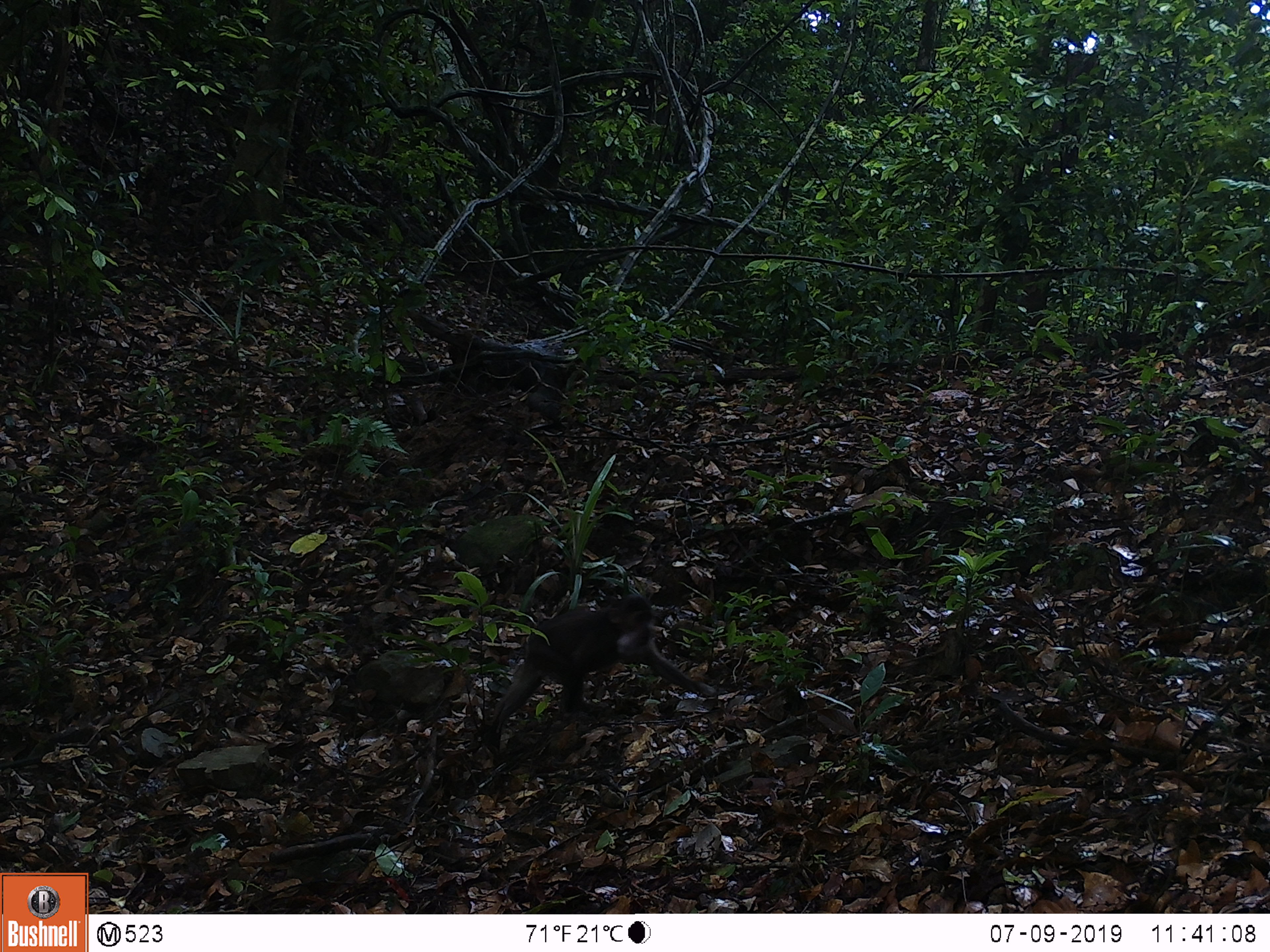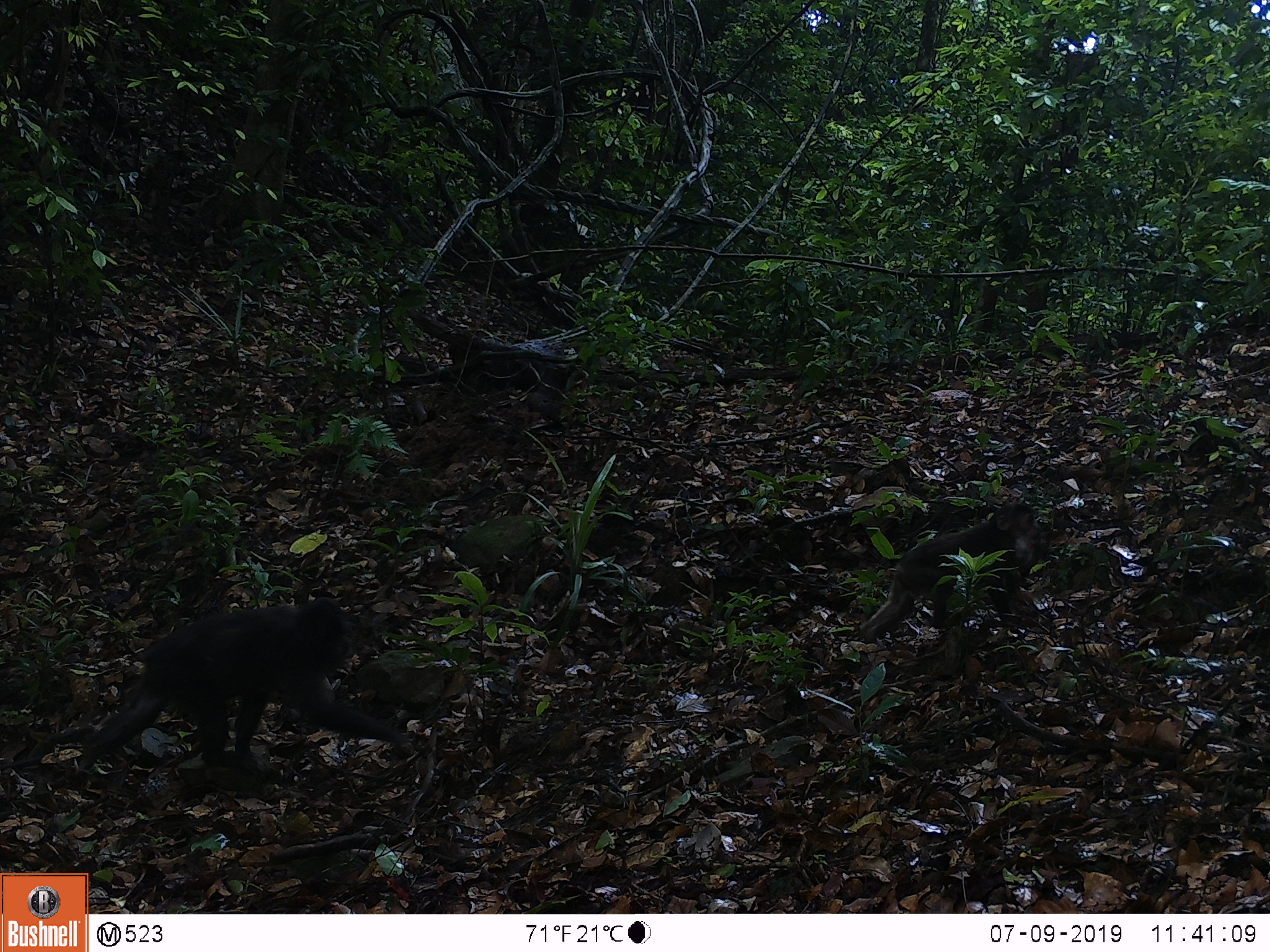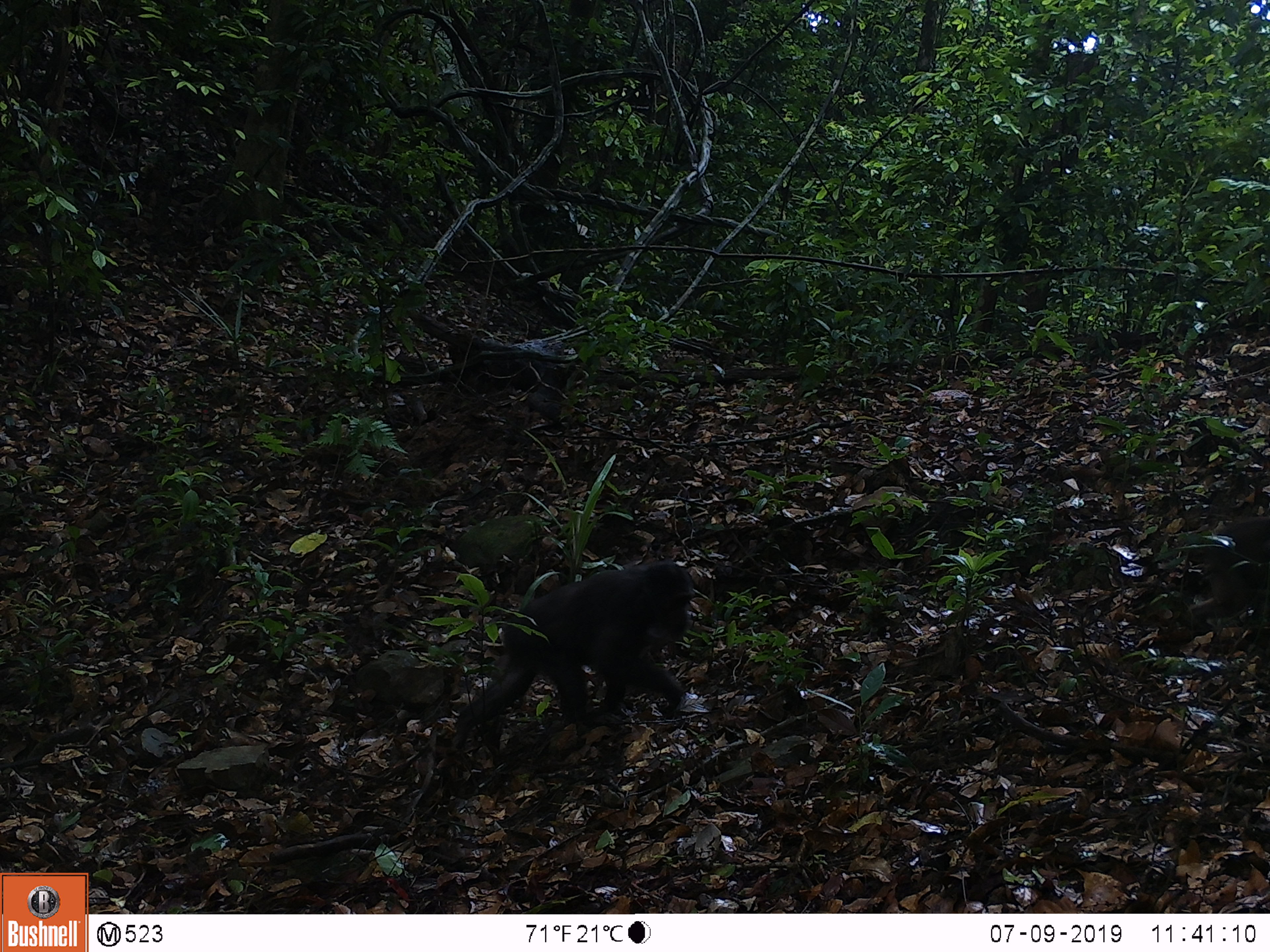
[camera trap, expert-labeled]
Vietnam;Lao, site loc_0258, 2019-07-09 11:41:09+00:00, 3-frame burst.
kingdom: Animalia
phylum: Chordata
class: Mammalia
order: Primates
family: Cercopithecidae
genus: Macaca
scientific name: Macaca arctoides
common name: stump-tailed macaque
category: stump tailed macaque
Stump tailed macaque (stump-tailed macaque) (Macaca arctoides). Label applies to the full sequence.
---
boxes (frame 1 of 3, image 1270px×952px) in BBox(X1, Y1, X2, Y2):
stump tailed macaque: BBox(491, 594, 717, 735)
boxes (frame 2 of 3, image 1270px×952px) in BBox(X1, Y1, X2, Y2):
stump tailed macaque: BBox(78, 597, 419, 775); BBox(857, 502, 1048, 651)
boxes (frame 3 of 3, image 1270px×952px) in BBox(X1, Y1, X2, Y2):
stump tailed macaque: BBox(450, 561, 695, 751); BBox(1190, 517, 1270, 629)